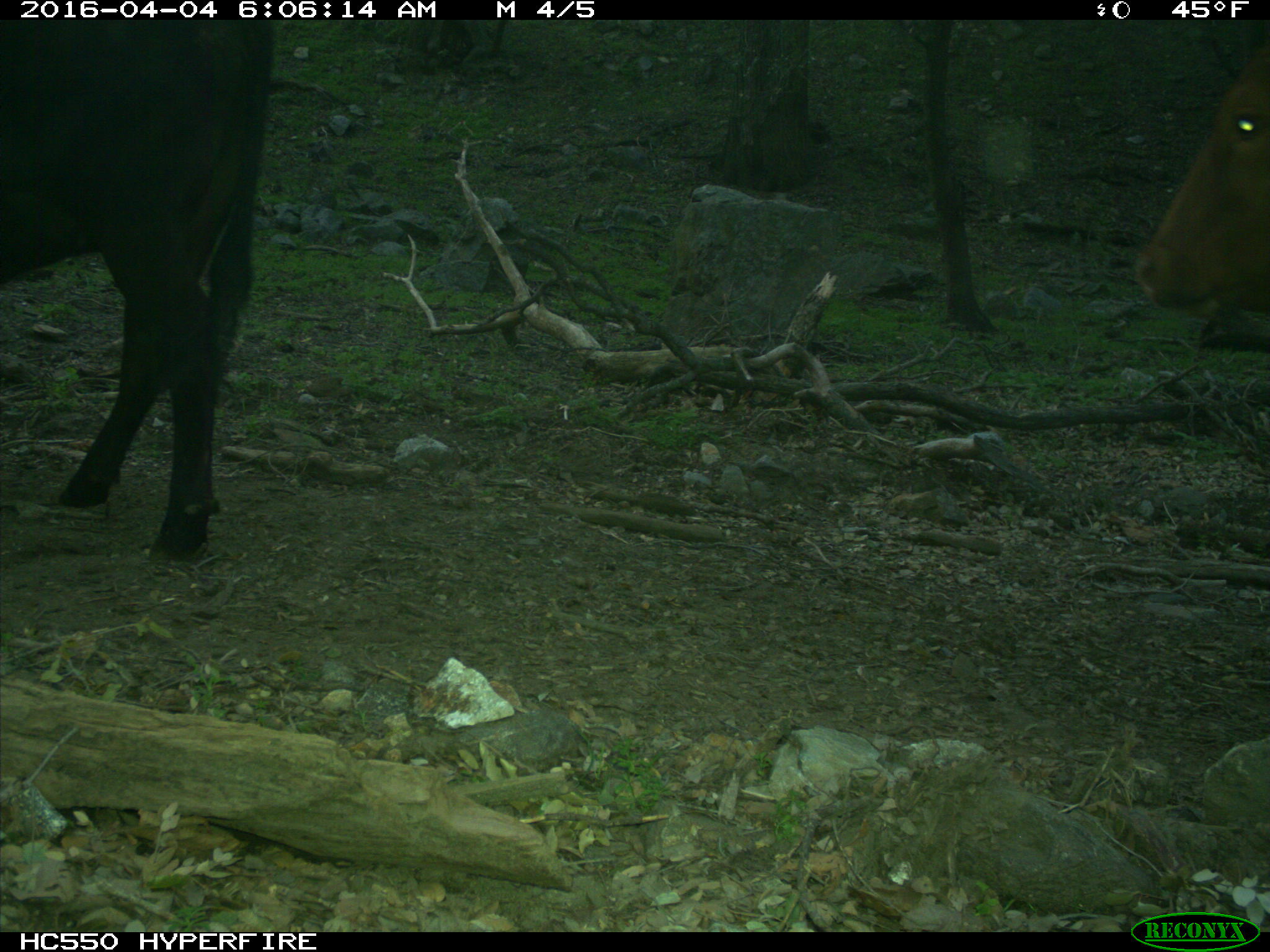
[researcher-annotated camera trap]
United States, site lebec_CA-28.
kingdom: Animalia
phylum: Chordata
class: Mammalia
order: Artiodactyla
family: Bovidae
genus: Bos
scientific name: Bos taurus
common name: domestic cow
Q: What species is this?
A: Bos taurus (domestic cow).